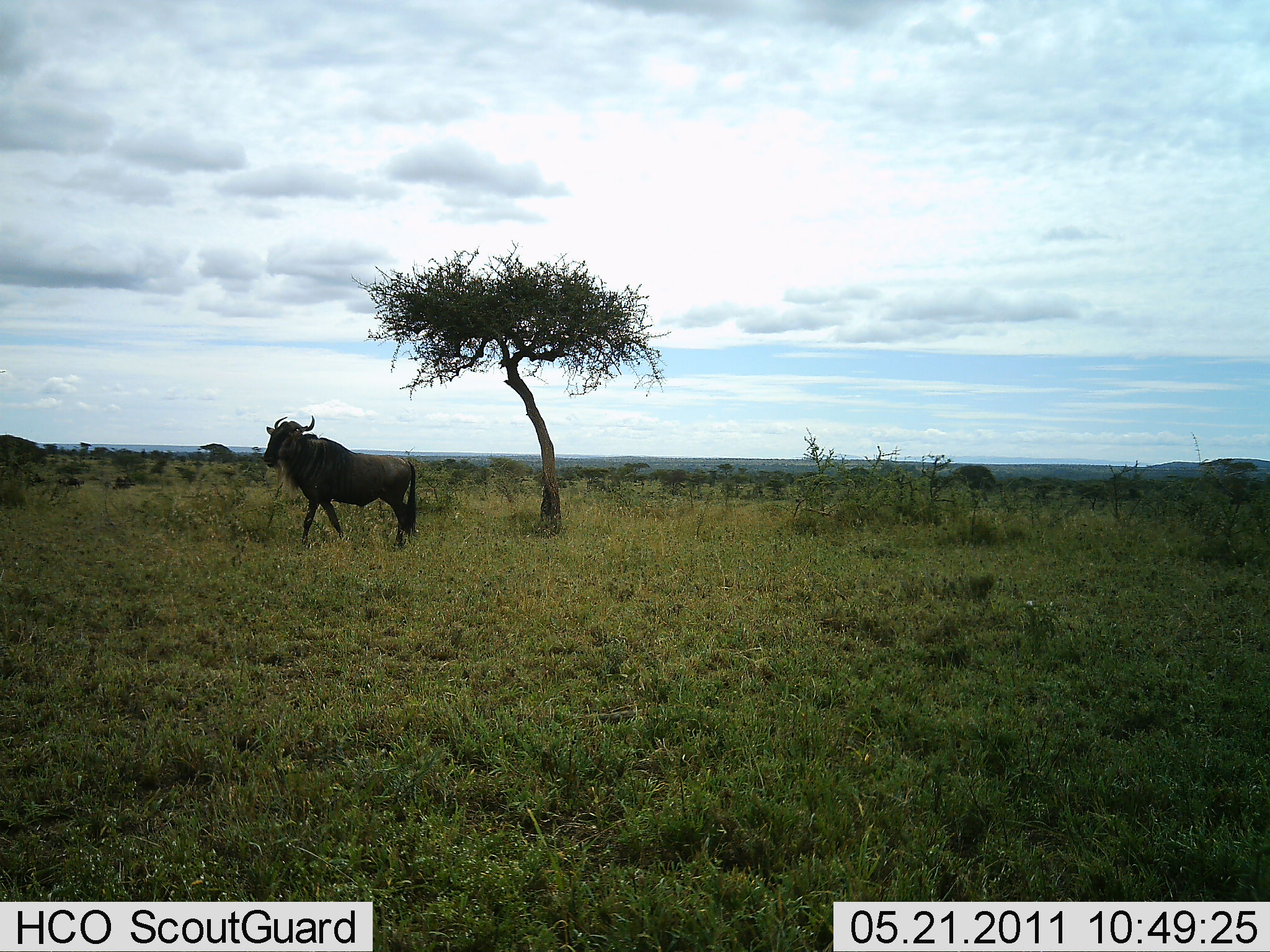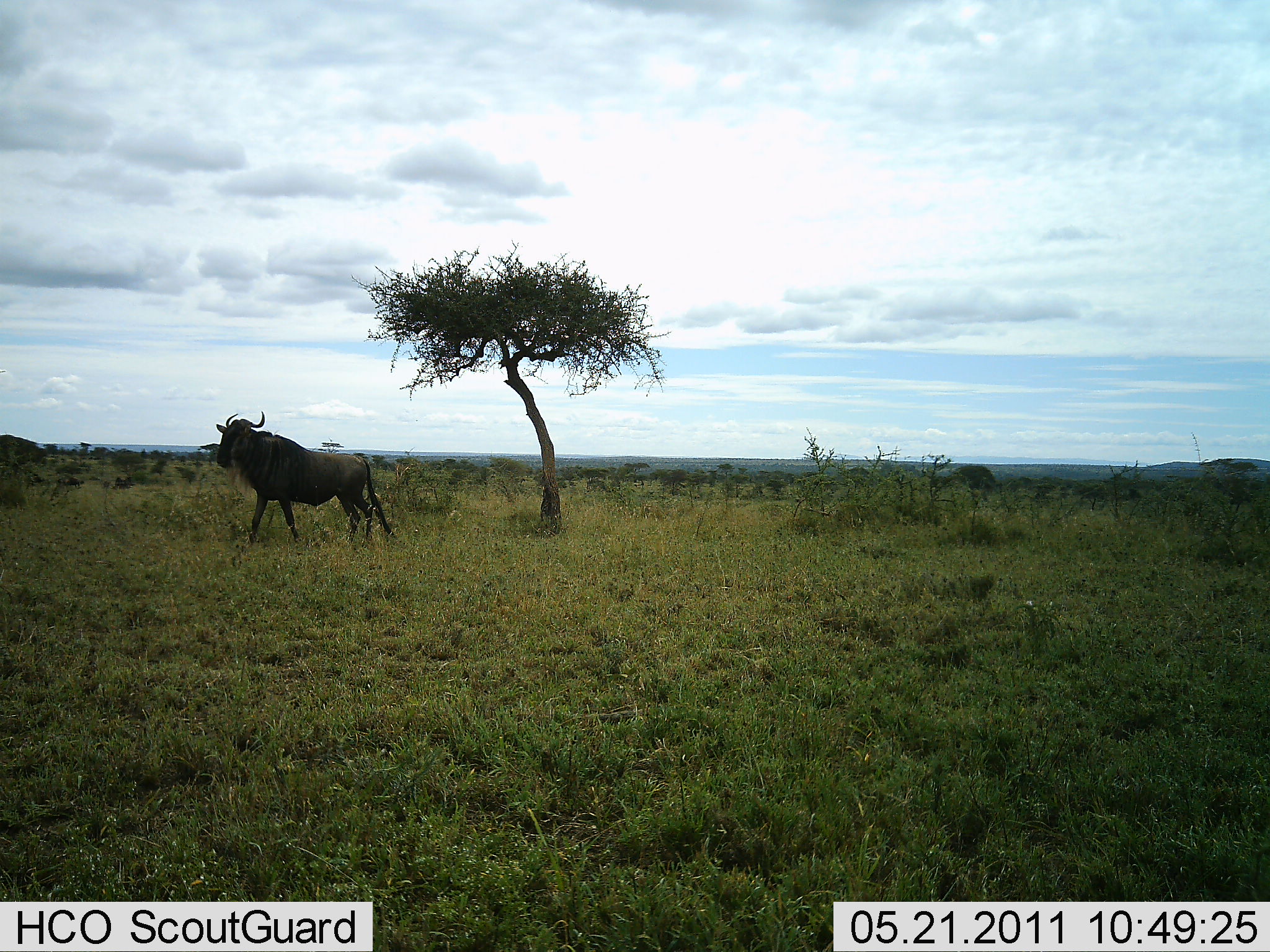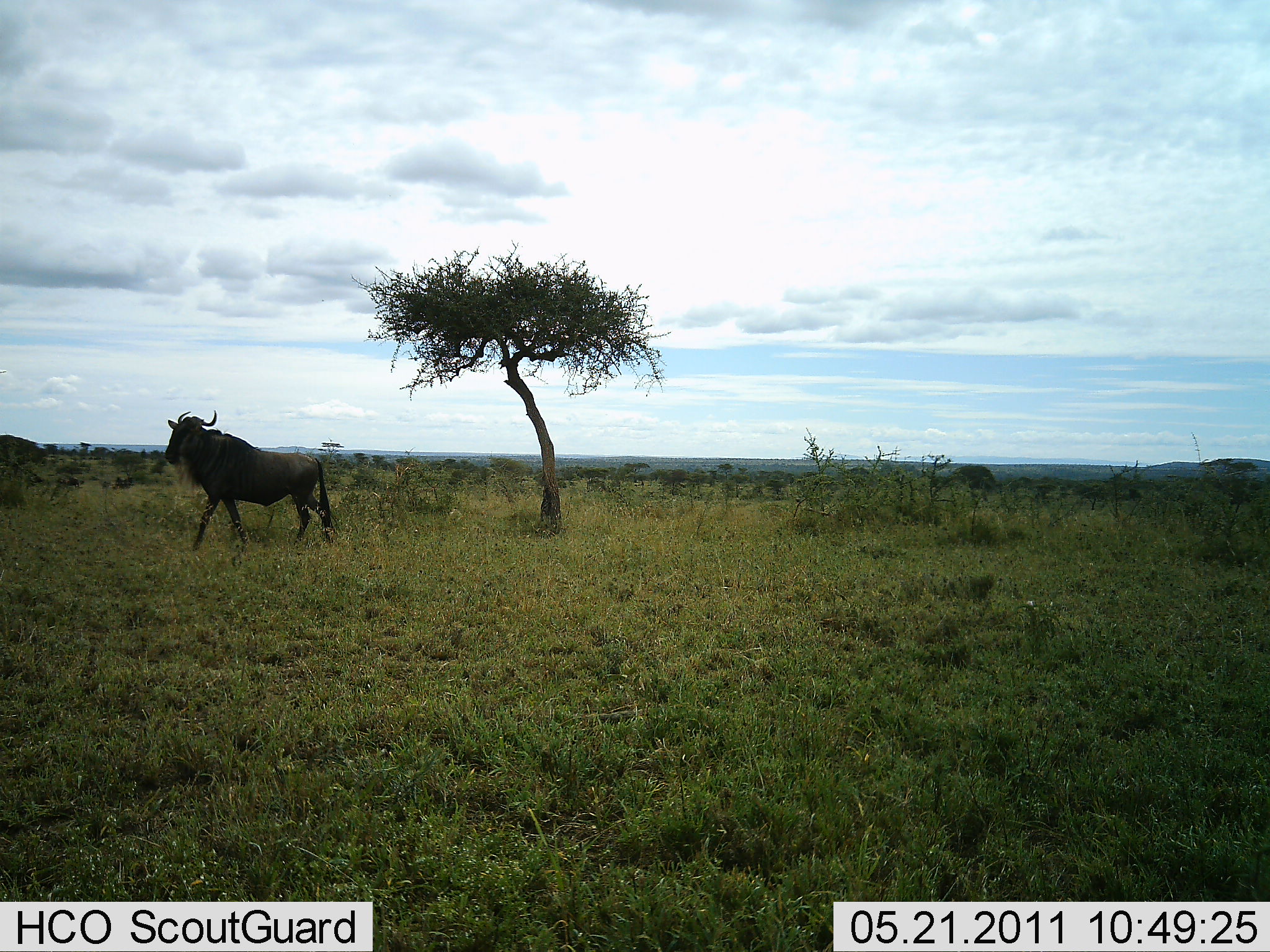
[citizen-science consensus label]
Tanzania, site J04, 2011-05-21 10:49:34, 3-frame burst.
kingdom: Animalia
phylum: Chordata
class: Mammalia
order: Artiodactyla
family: Bovidae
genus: Connochaetes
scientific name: Connochaetes taurinus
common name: blue wildebeest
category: wildebeest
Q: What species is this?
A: Wildebeest (blue wildebeest) (Connochaetes taurinus).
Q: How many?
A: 1.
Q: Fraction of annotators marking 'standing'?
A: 23%.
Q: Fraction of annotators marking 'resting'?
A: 0%.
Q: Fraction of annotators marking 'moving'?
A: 85%.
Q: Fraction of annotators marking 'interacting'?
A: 0%.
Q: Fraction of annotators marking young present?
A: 0%.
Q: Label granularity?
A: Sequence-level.